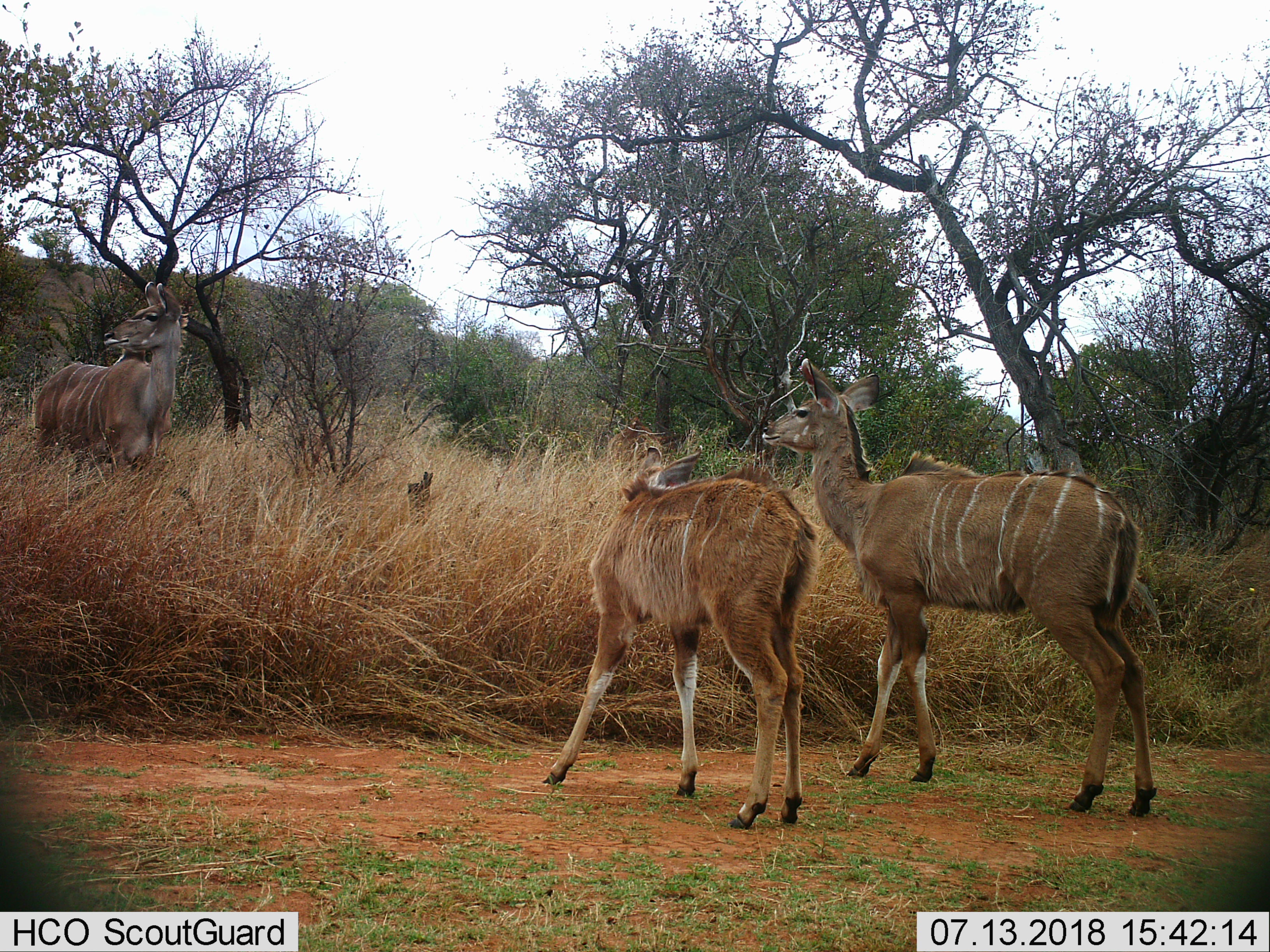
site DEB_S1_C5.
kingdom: Animalia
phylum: Chordata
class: Mammalia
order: Artiodactyla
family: Bovidae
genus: Tragelaphus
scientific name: Tragelaphus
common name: kudu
Kudu (Tragelaphus), count 3. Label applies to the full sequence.